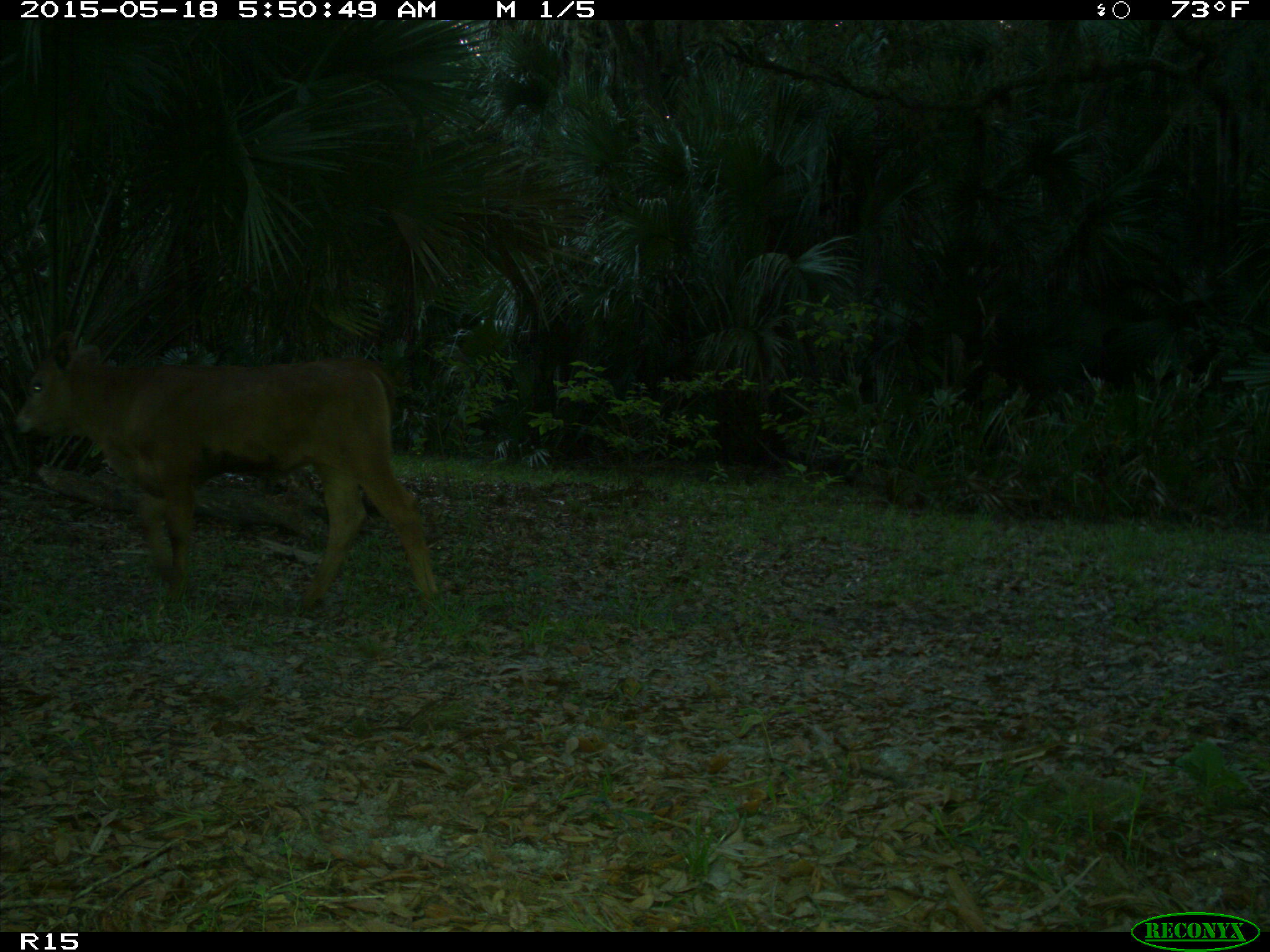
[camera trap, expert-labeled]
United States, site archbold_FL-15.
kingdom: Animalia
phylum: Chordata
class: Mammalia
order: Artiodactyla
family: Bovidae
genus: Bos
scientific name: Bos taurus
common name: domestic cow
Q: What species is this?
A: Bos taurus (domestic cow).